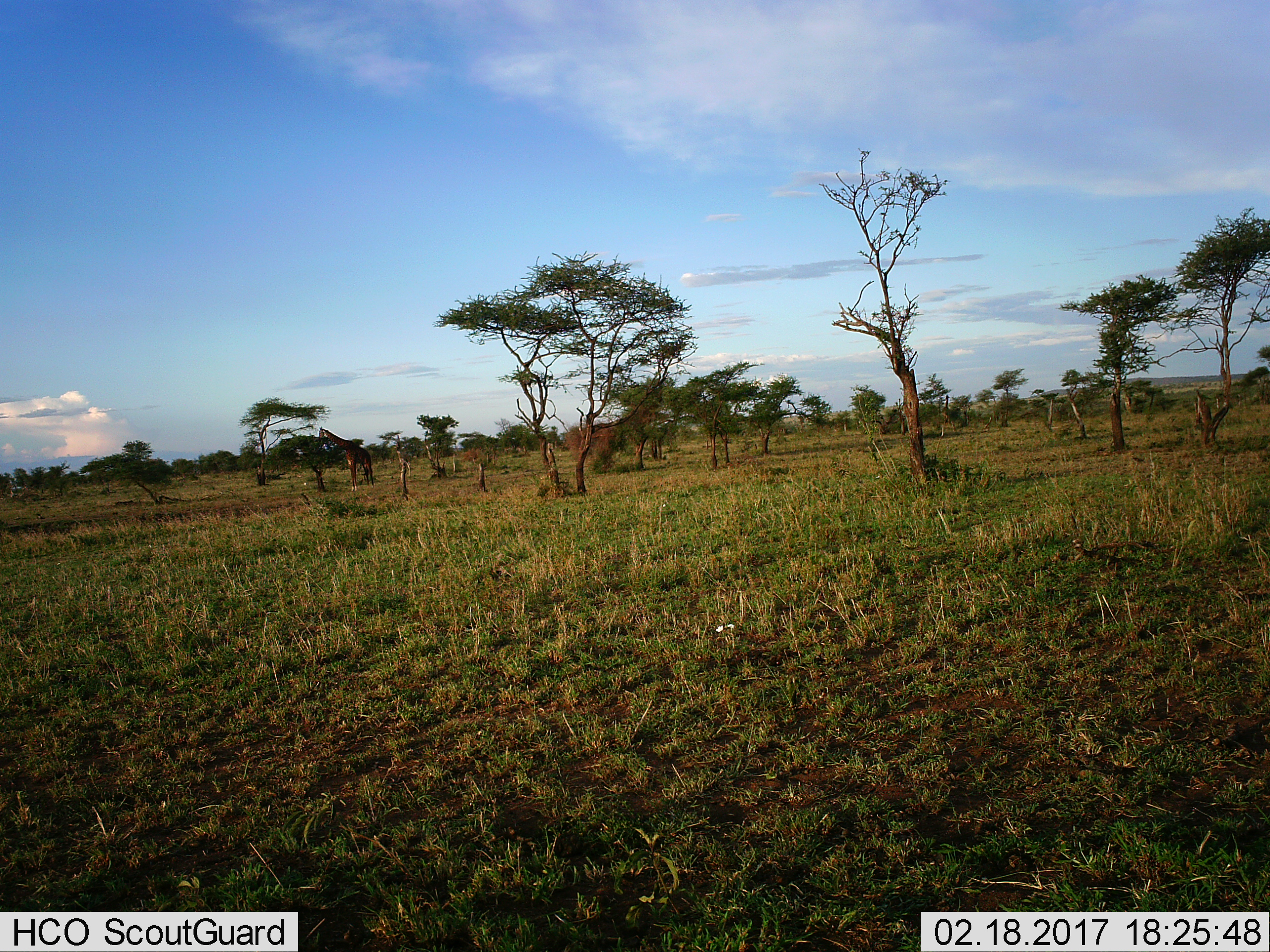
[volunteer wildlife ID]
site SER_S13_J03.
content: unidentified animal